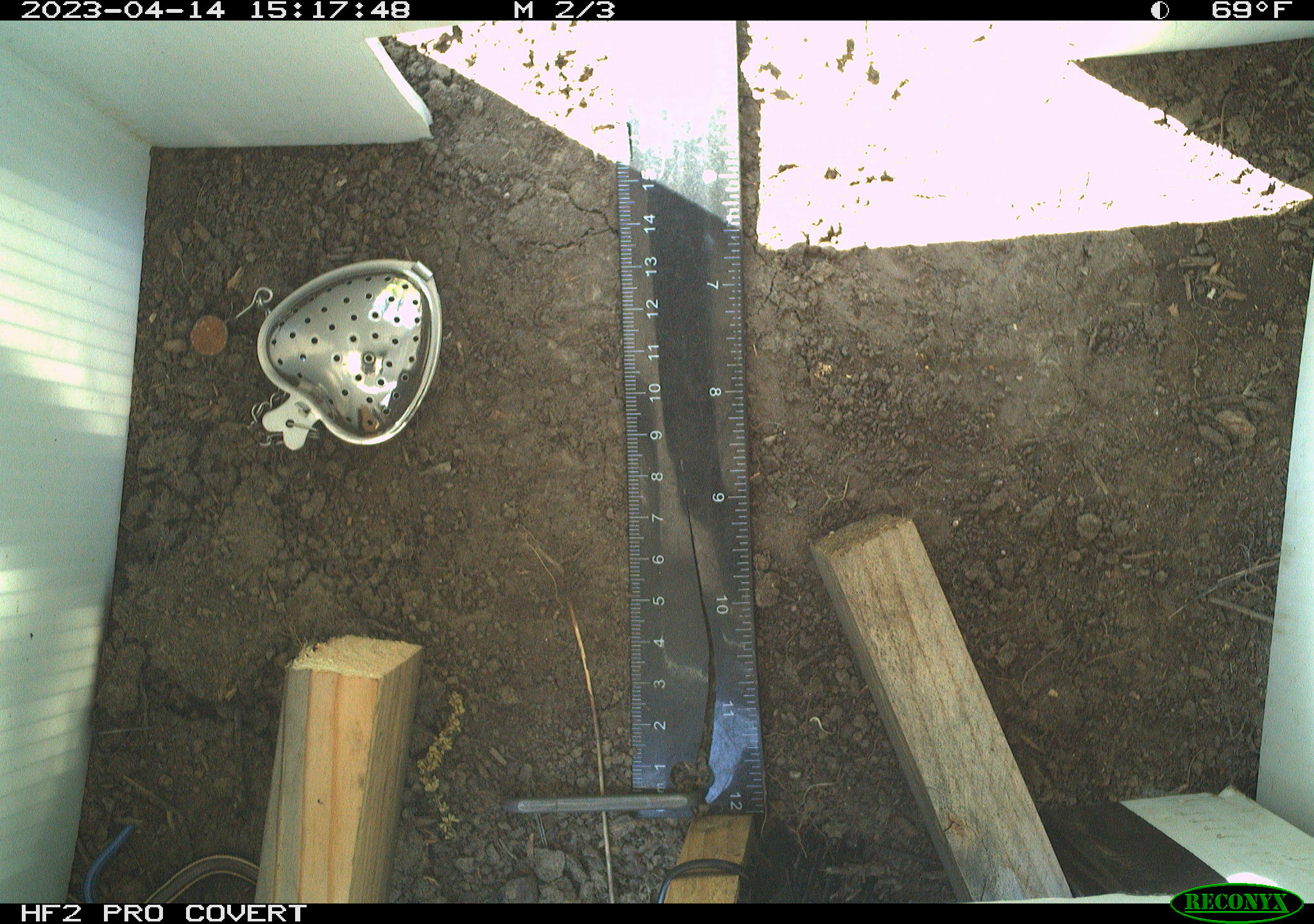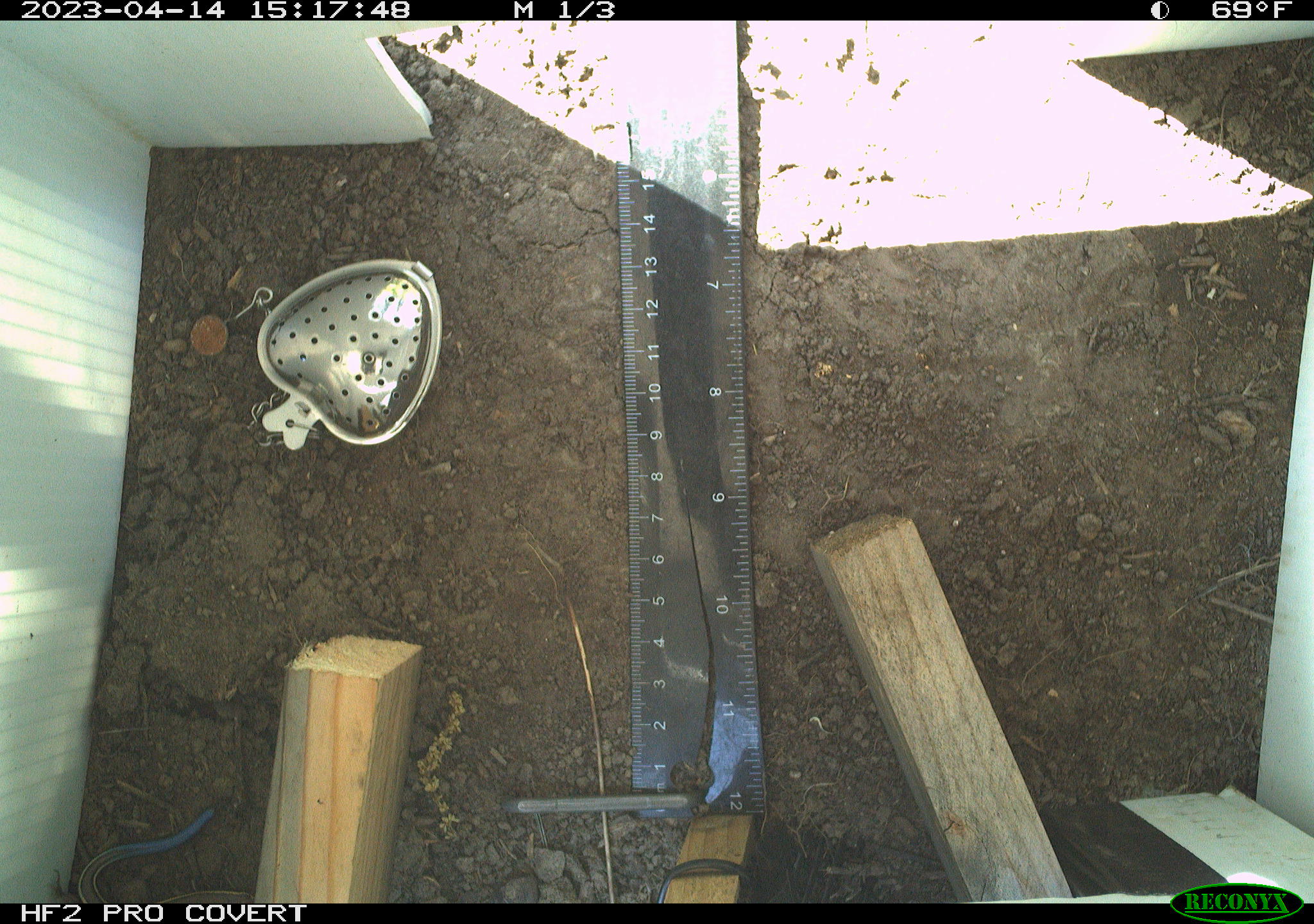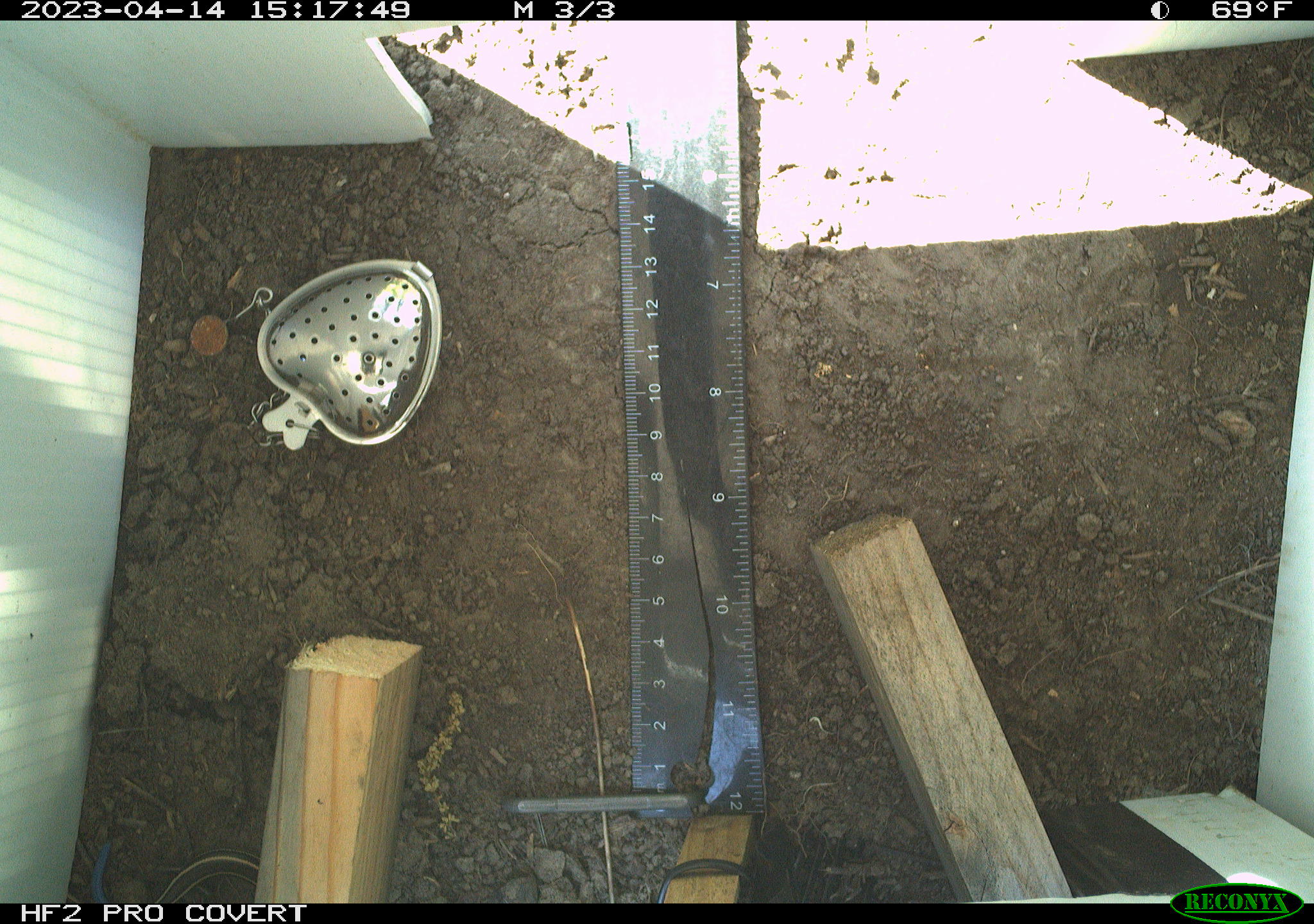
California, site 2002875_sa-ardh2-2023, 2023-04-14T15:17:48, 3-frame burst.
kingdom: Animalia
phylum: Chordata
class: Reptilia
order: Squamata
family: Scincidae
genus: Plestiodon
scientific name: Plestiodon skiltonianus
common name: western skink